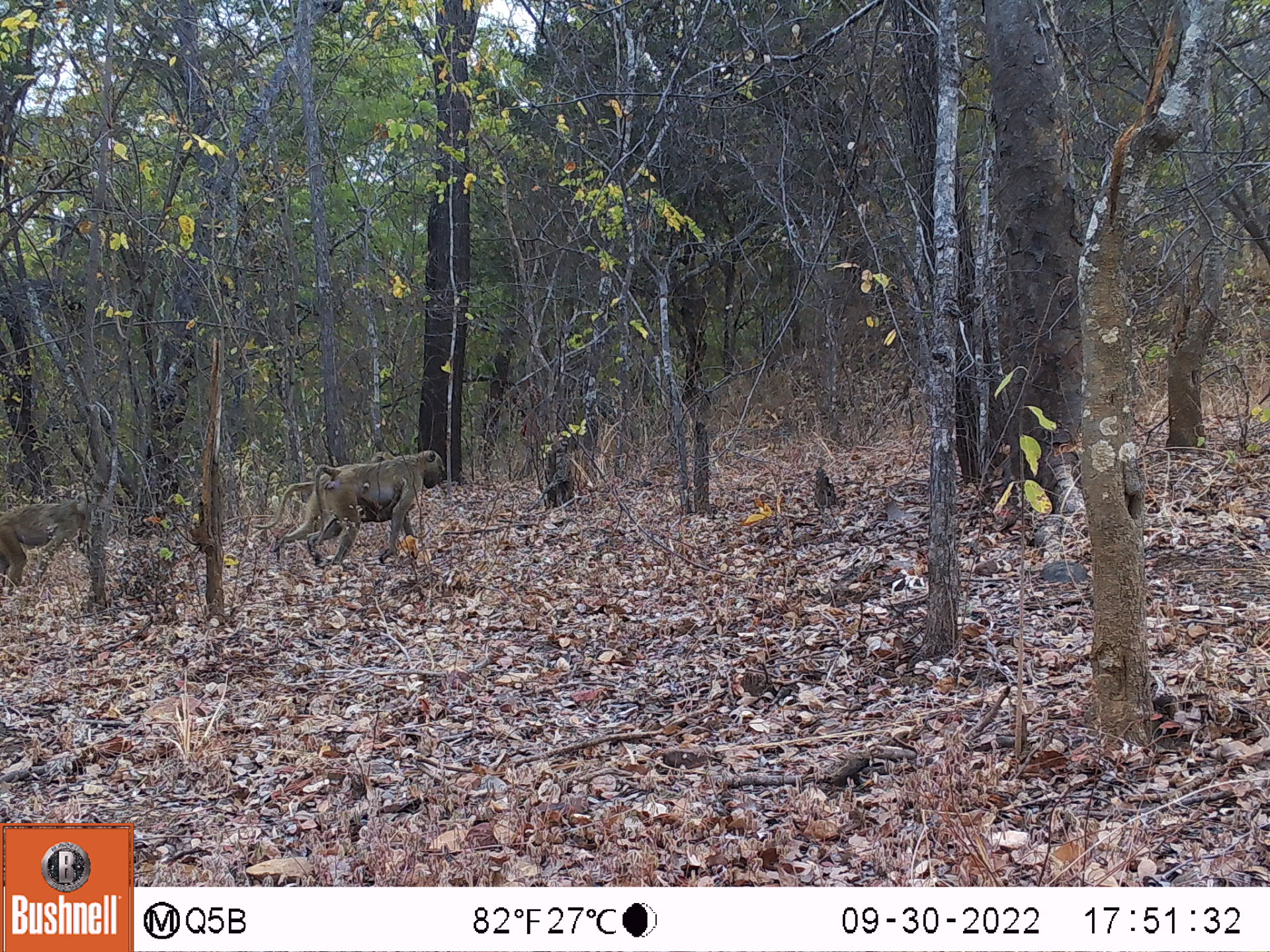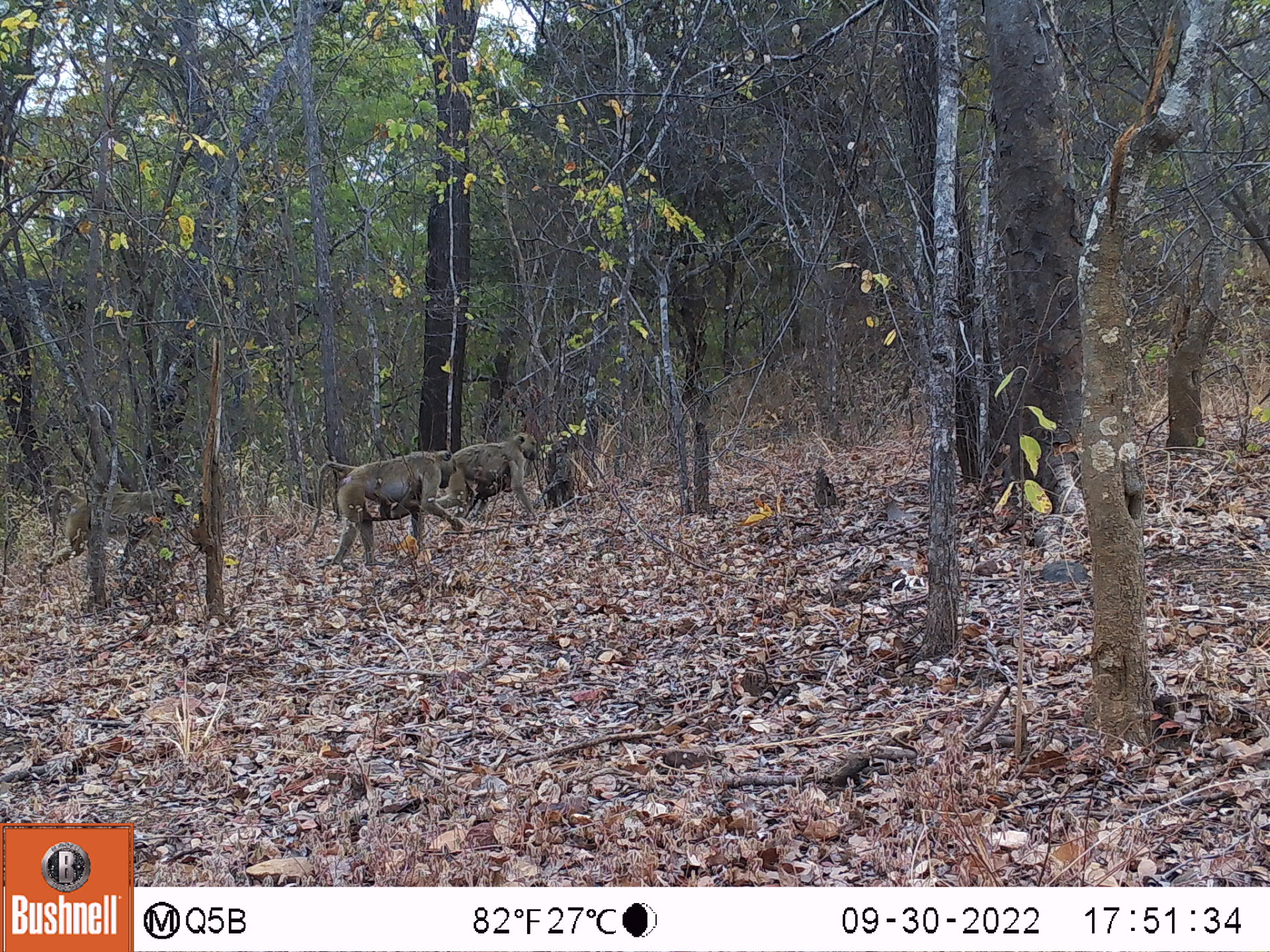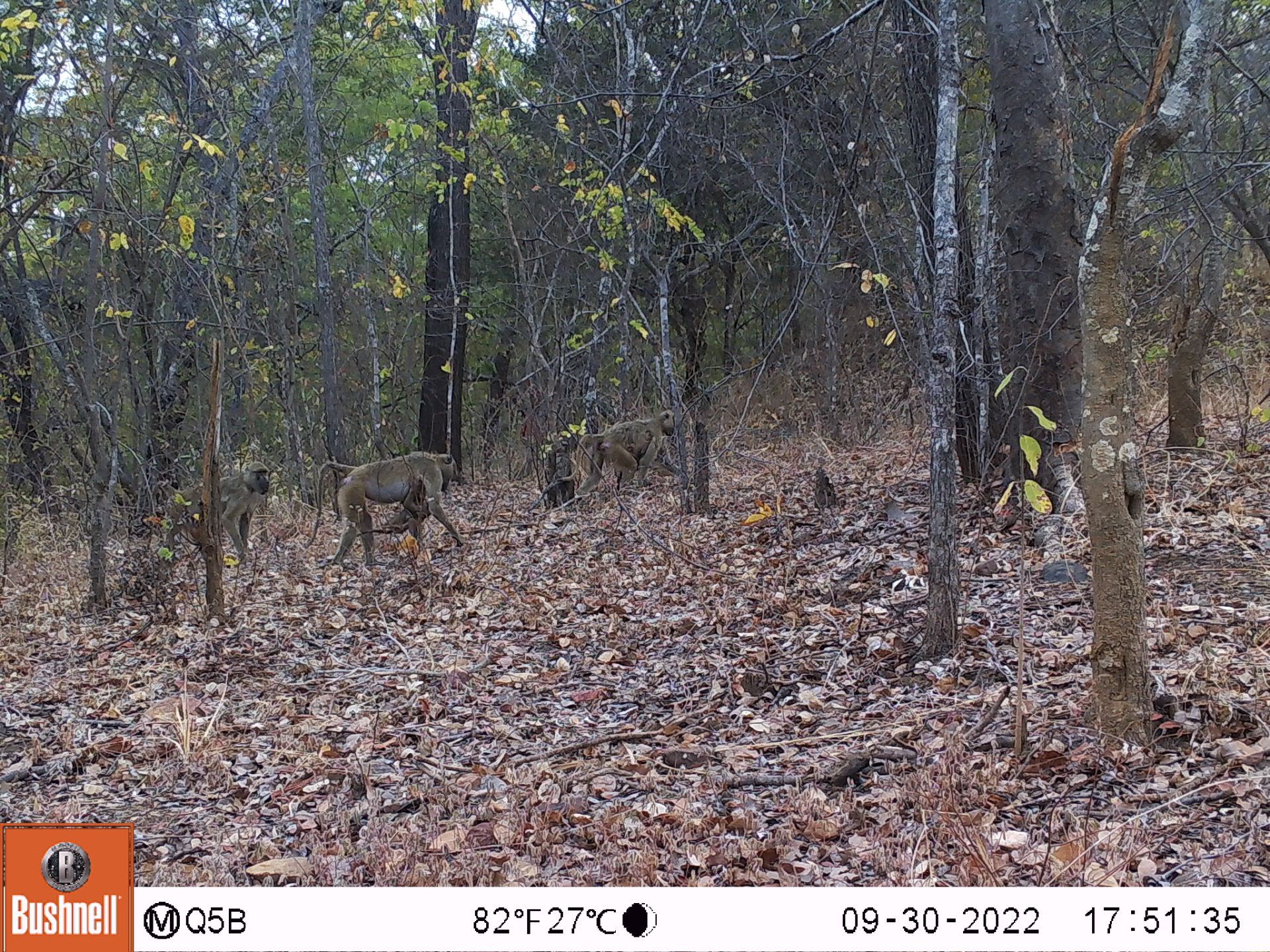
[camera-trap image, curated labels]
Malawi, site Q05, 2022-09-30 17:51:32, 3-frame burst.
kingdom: Animalia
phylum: Chordata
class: Mammalia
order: Primates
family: Cercopithecidae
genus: Papio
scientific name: Papio cynocephalus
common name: yellow baboon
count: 4